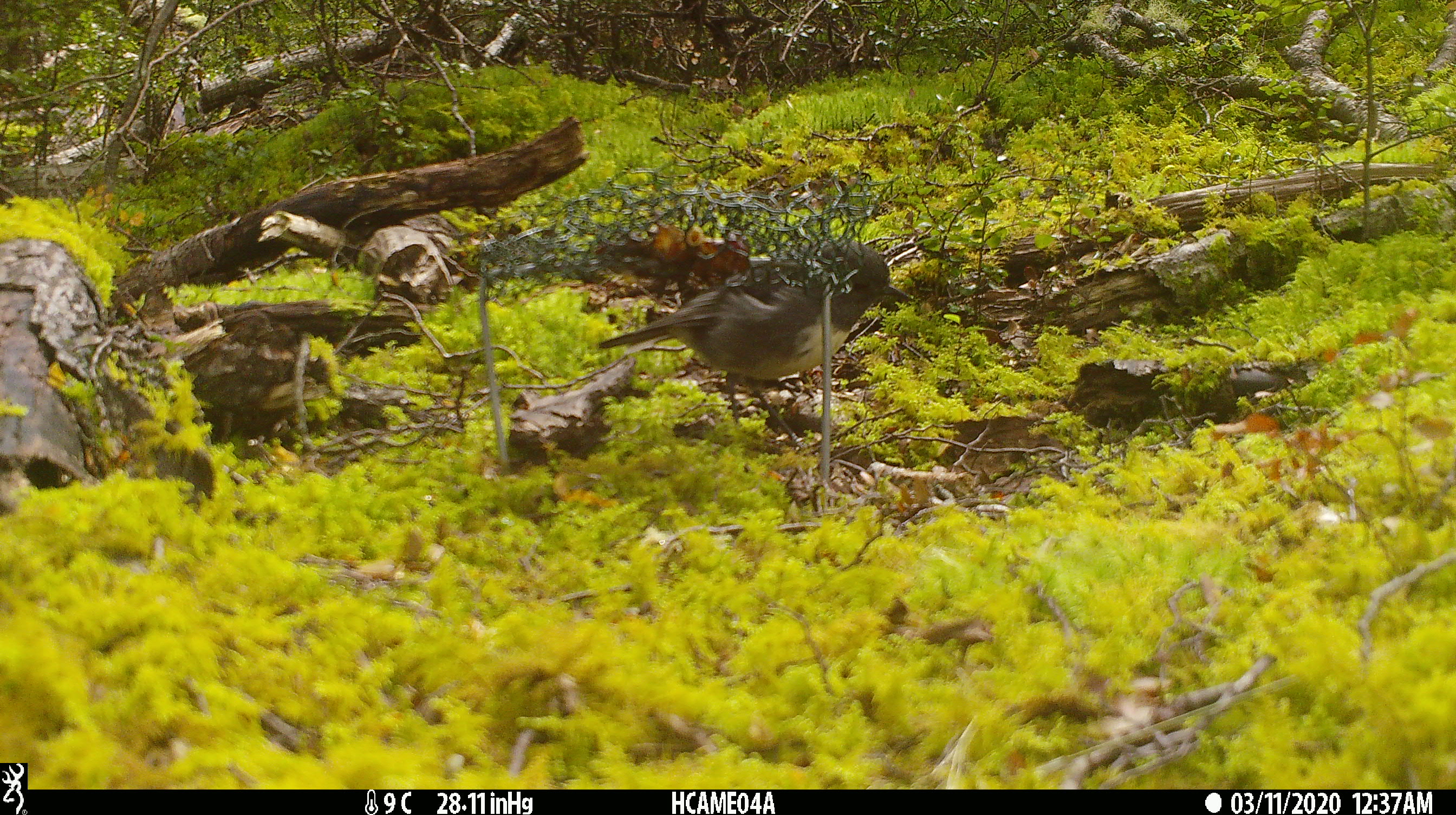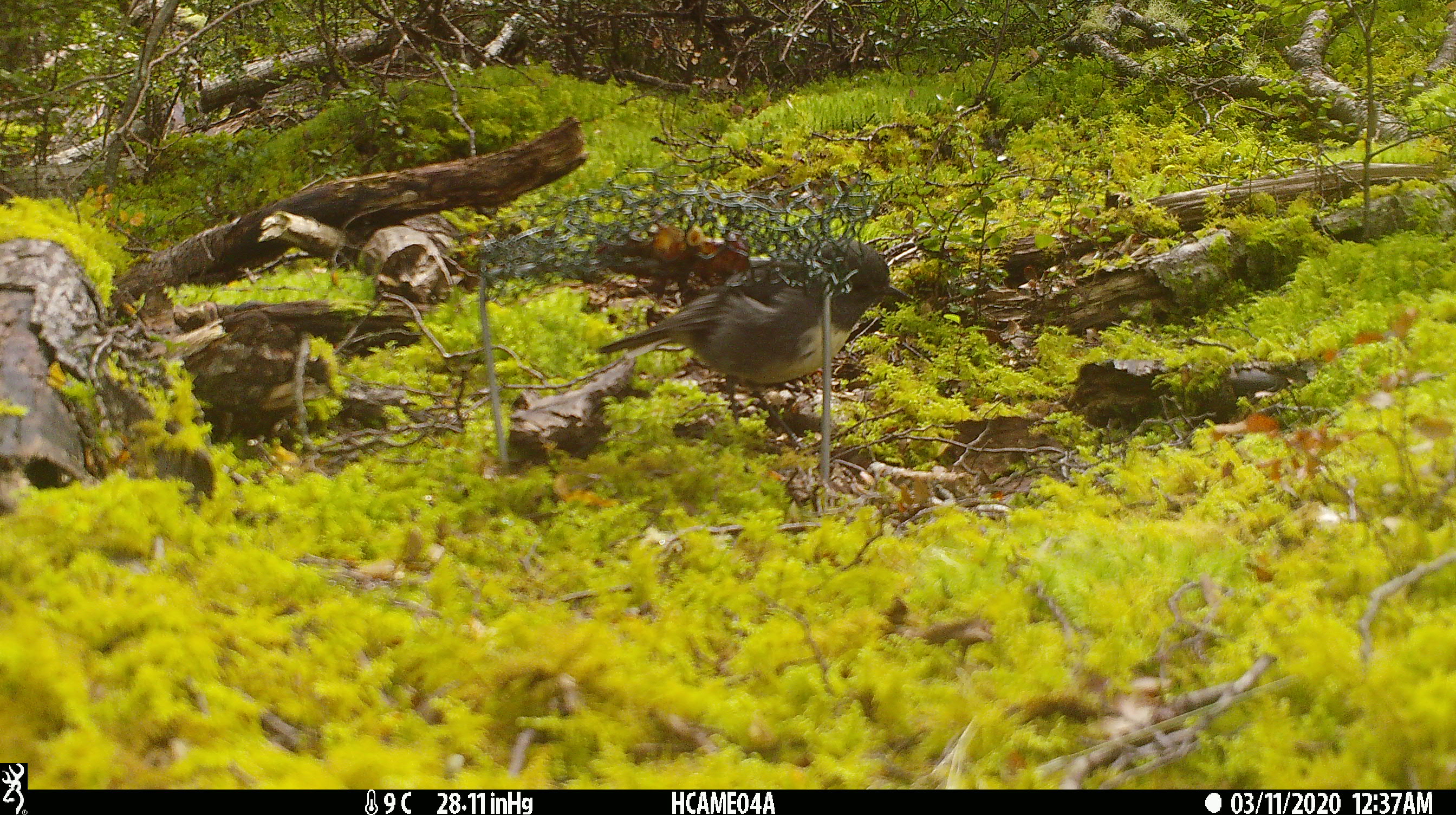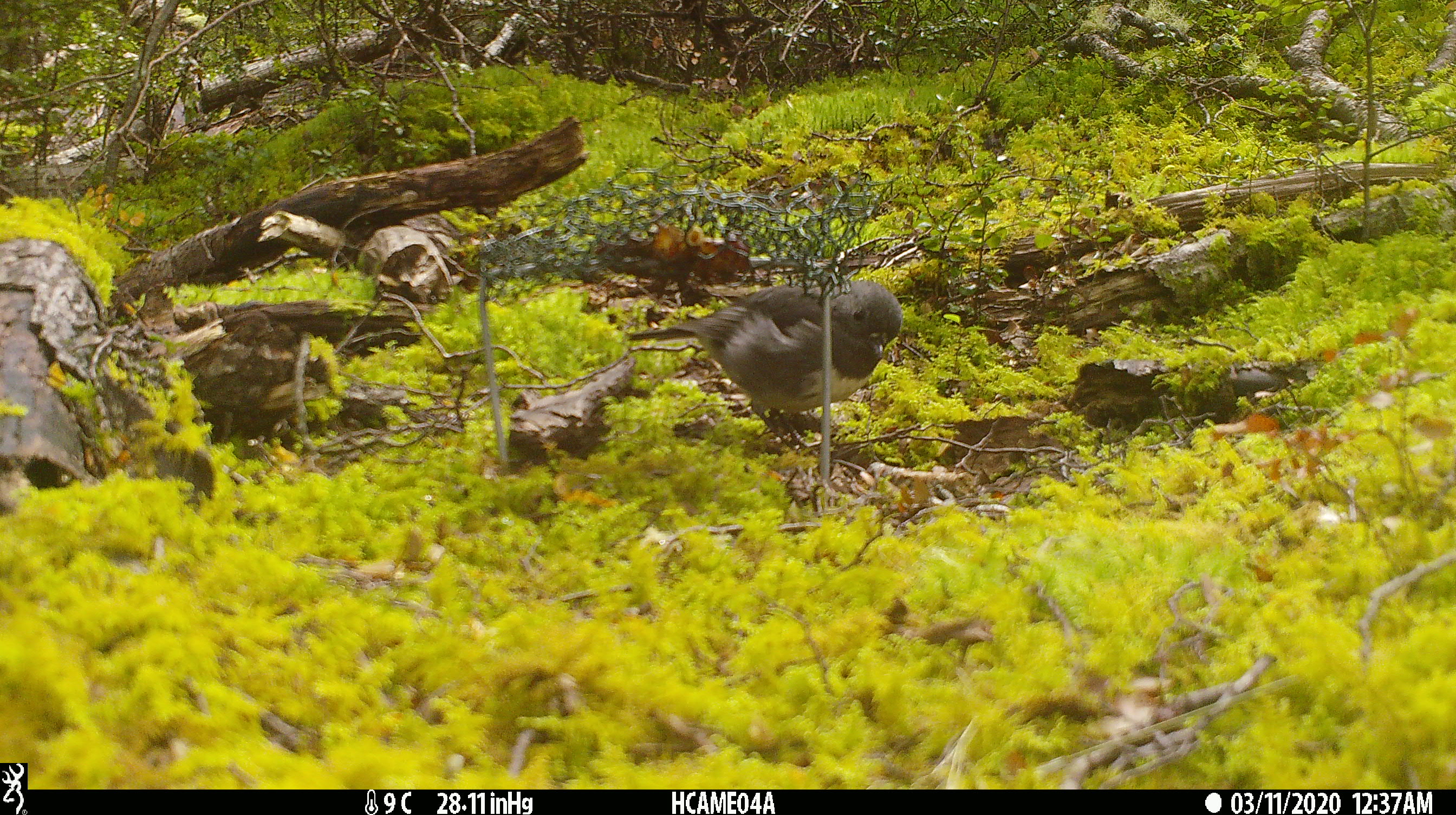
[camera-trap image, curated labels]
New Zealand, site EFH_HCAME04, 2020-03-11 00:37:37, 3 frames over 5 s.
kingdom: Animalia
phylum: Chordata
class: Aves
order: Passeriformes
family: Petroicidae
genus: Petroica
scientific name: Petroica australis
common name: new zealand robin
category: robin